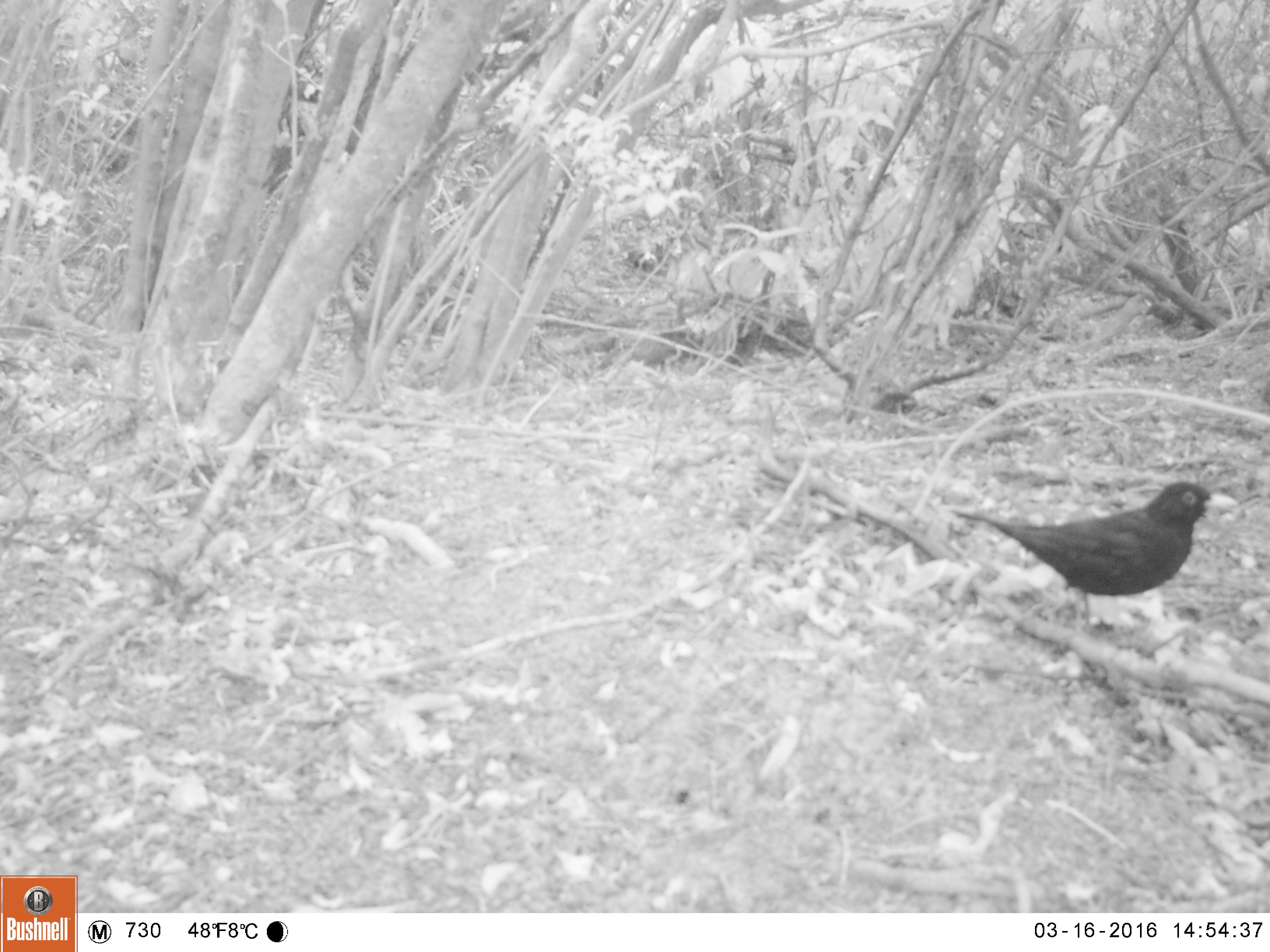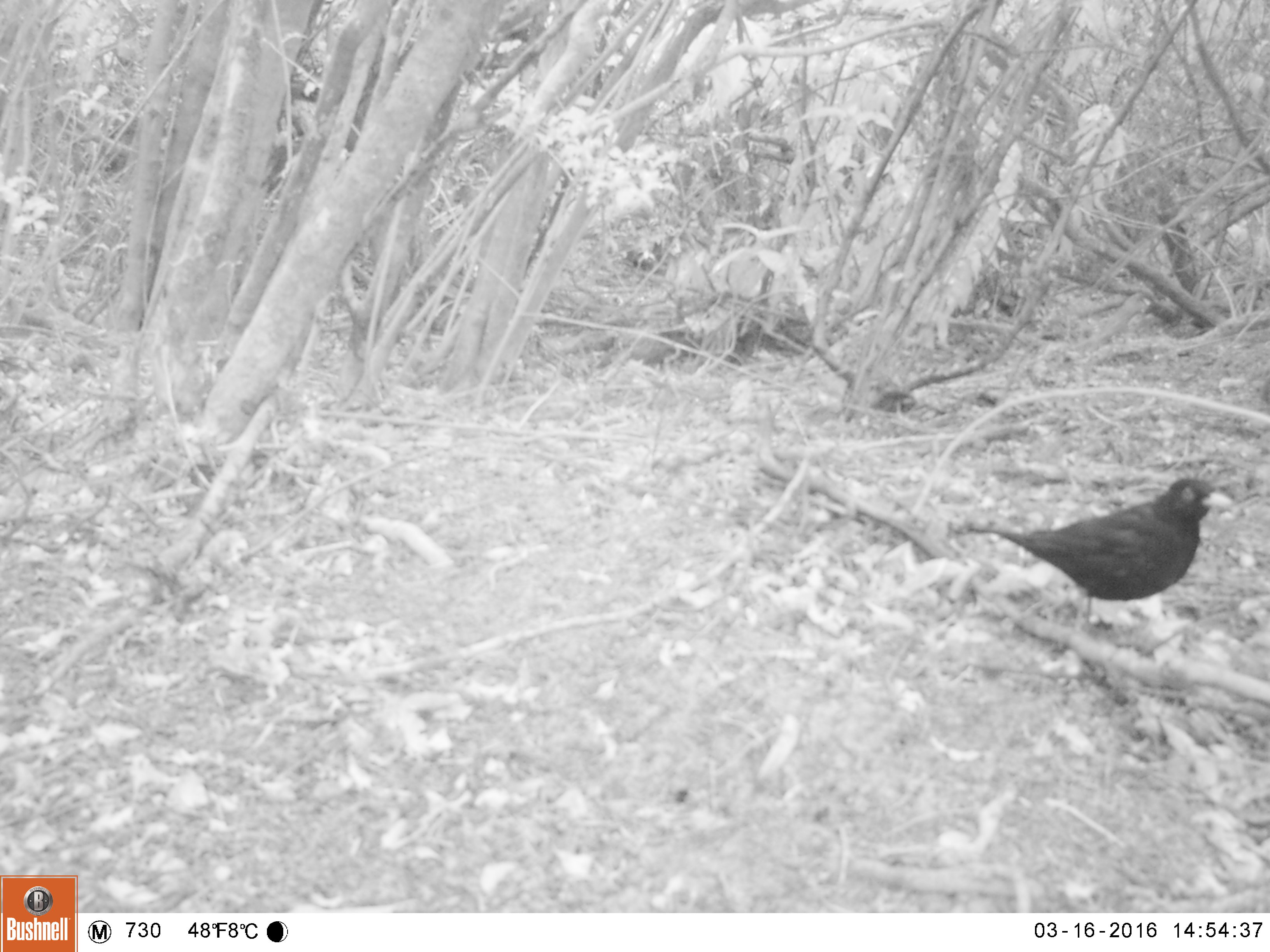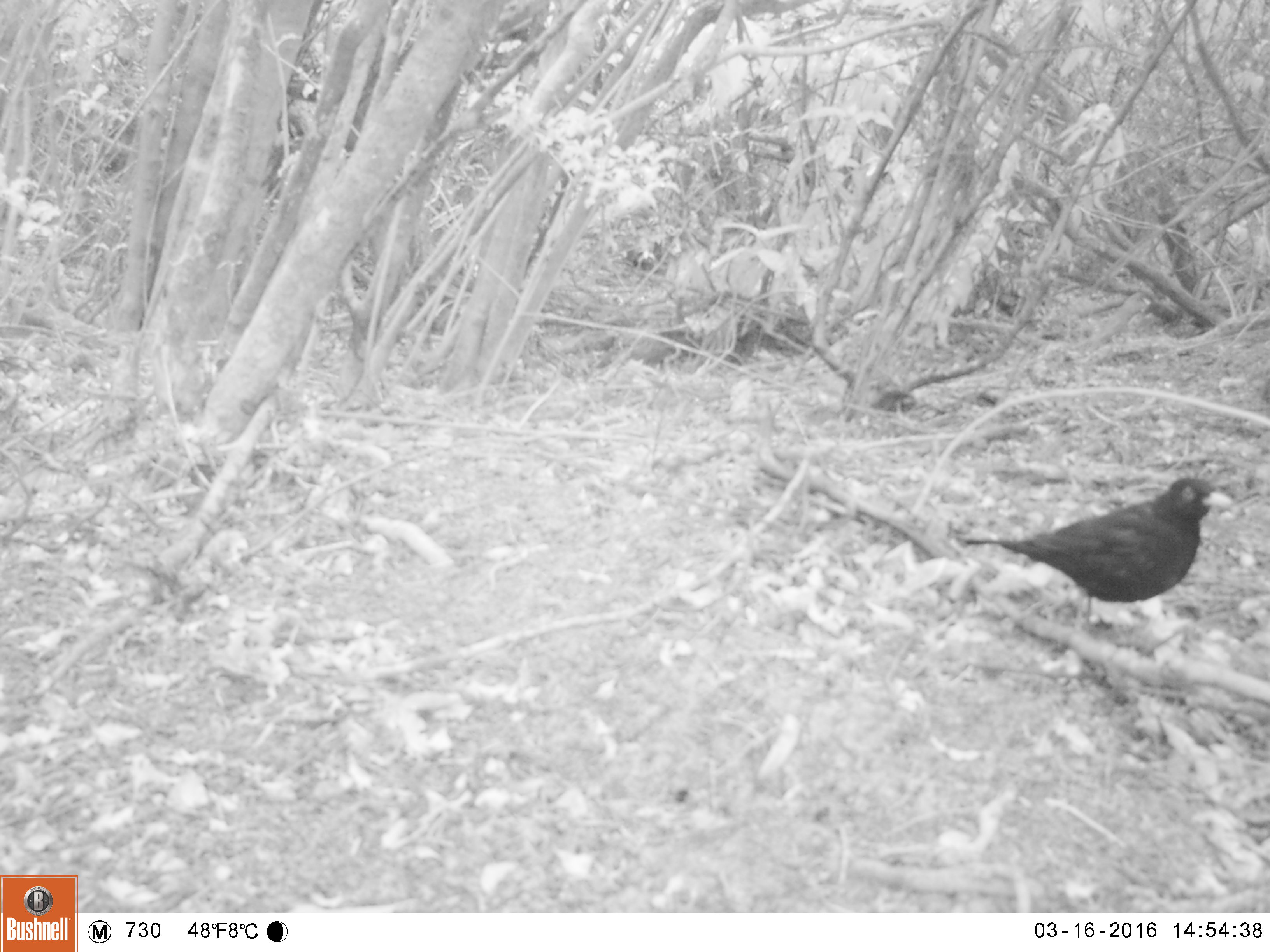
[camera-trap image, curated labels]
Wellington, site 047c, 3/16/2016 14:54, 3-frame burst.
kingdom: Animalia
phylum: Chordata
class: Aves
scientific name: Aves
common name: bird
Bird (Aves).